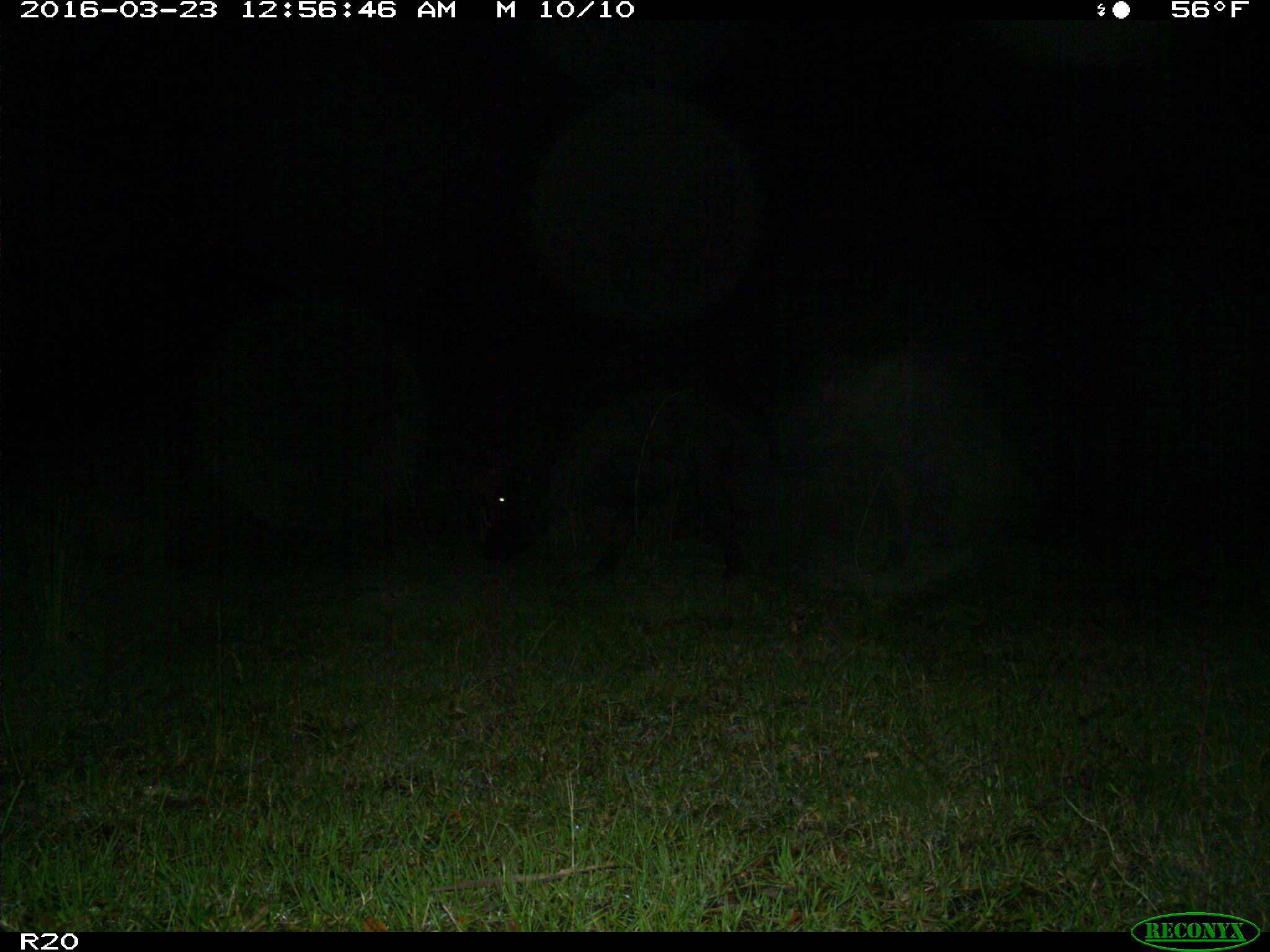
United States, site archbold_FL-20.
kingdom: Animalia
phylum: Chordata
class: Mammalia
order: Artiodactyla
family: Bovidae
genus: Bos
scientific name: Bos taurus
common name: domestic cow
Bos taurus (domestic cow).